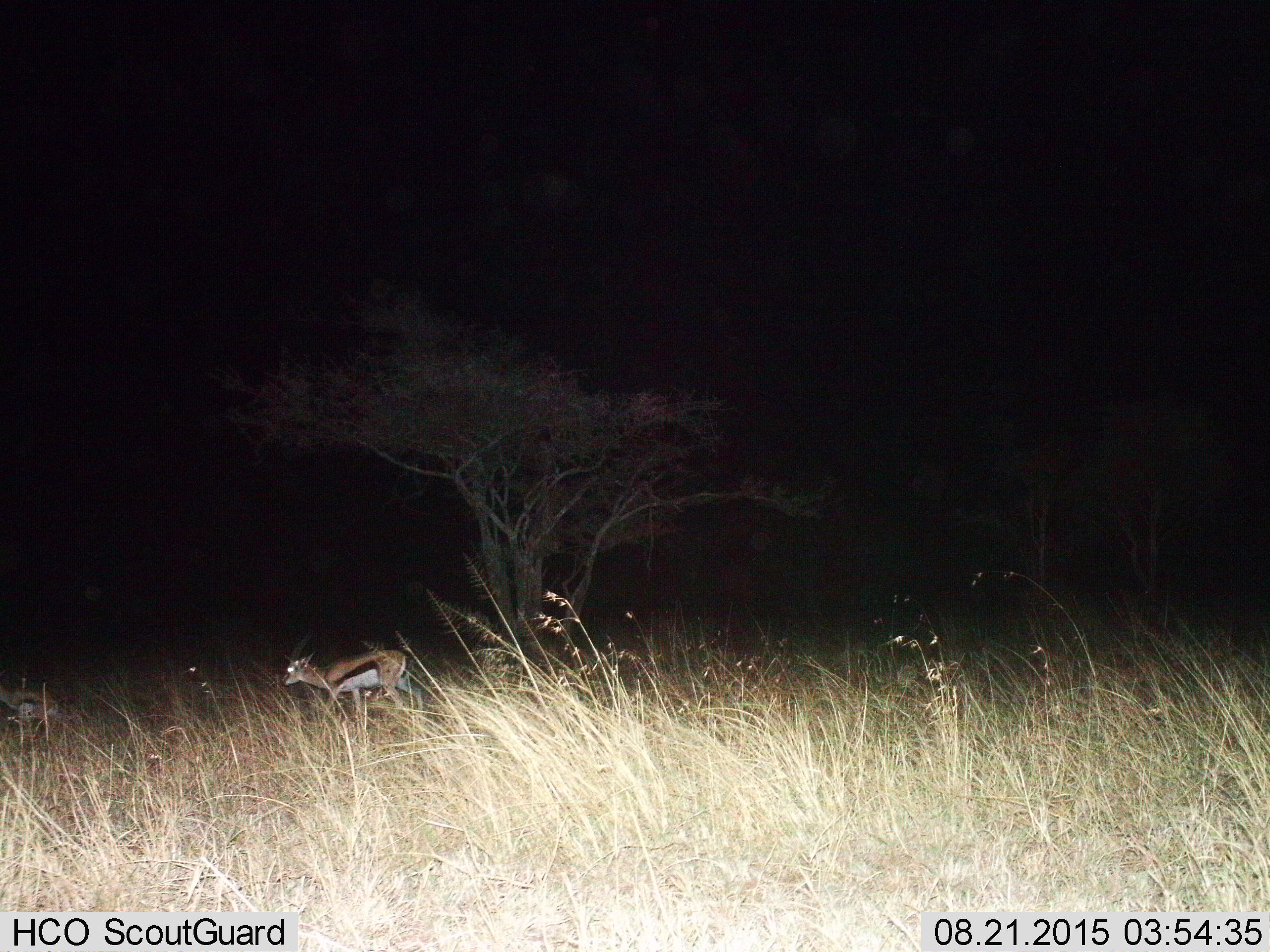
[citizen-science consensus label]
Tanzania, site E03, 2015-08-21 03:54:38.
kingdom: Animalia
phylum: Chordata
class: Mammalia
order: Artiodactyla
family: Bovidae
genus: Eudorcas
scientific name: Eudorcas thomsonii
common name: thomson's gazelle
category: gazellethomsons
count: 2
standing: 17%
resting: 0%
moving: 100%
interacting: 0%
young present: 11%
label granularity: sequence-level